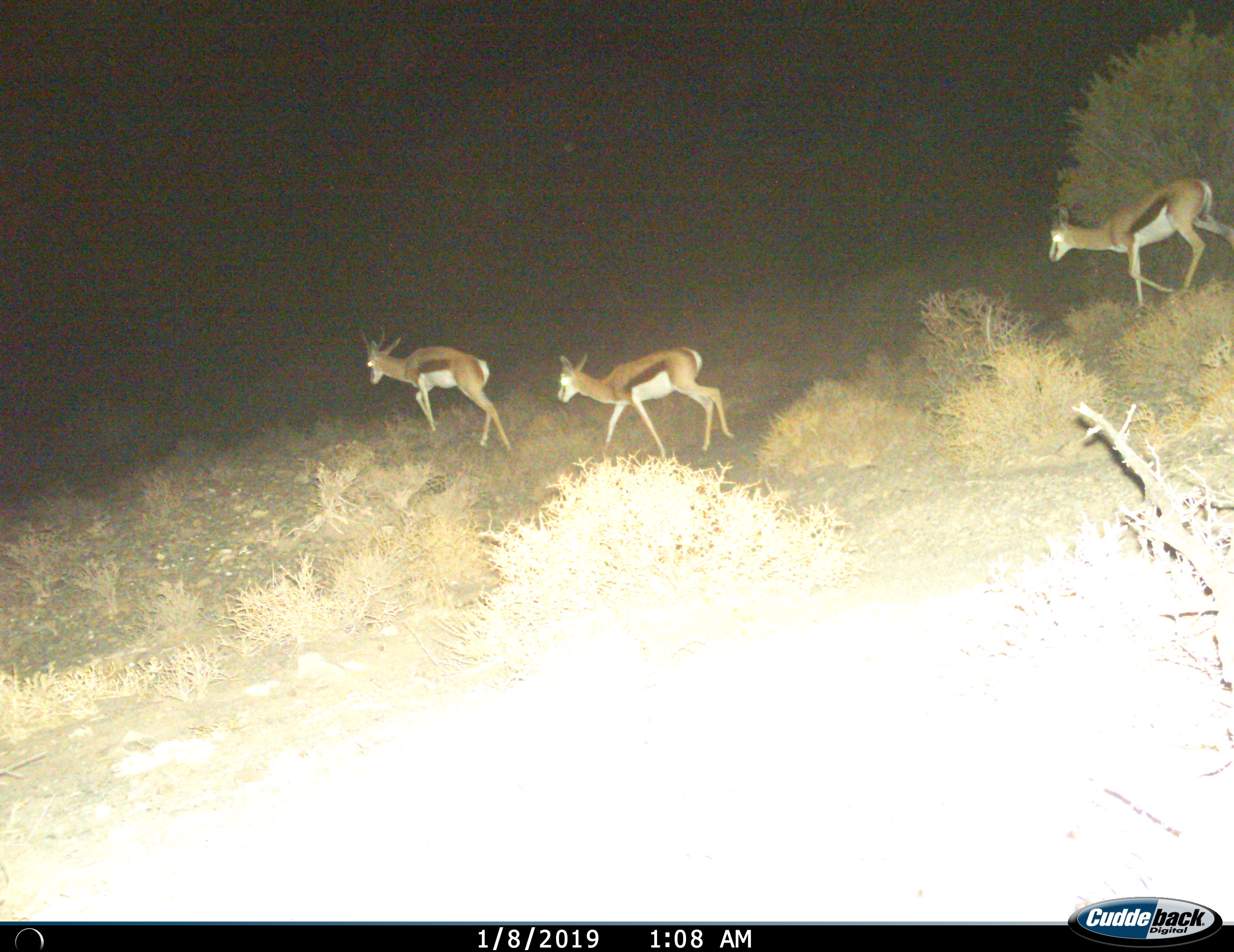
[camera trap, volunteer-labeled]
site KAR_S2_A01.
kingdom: Animalia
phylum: Chordata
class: Mammalia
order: Artiodactyla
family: Bovidae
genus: Antidorcas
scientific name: Antidorcas marsupialis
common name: springbok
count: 3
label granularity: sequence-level